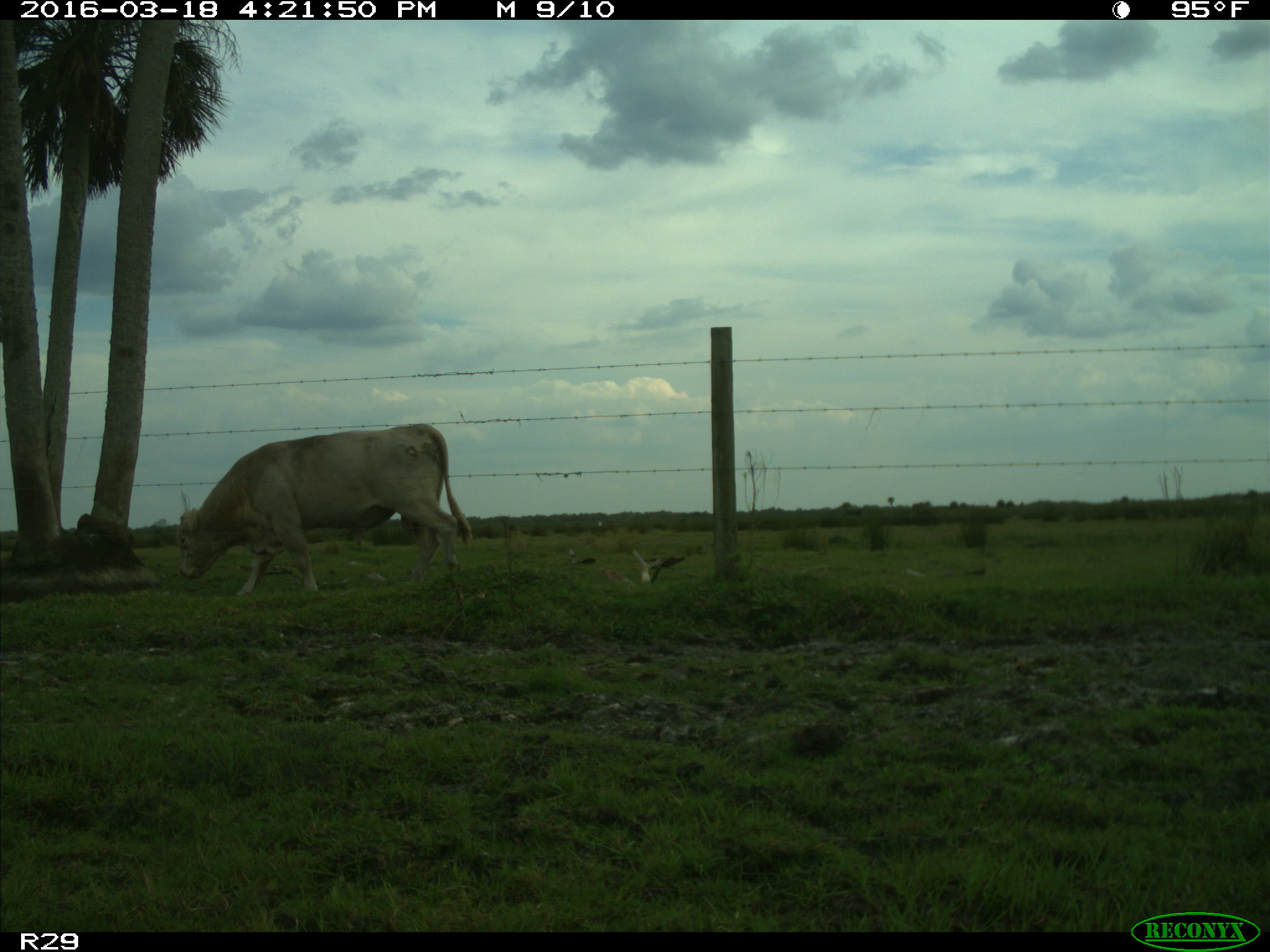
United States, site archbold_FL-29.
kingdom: Animalia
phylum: Chordata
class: Mammalia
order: Artiodactyla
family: Bovidae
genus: Bos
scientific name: Bos taurus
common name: domestic cow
Bos taurus (domestic cow).